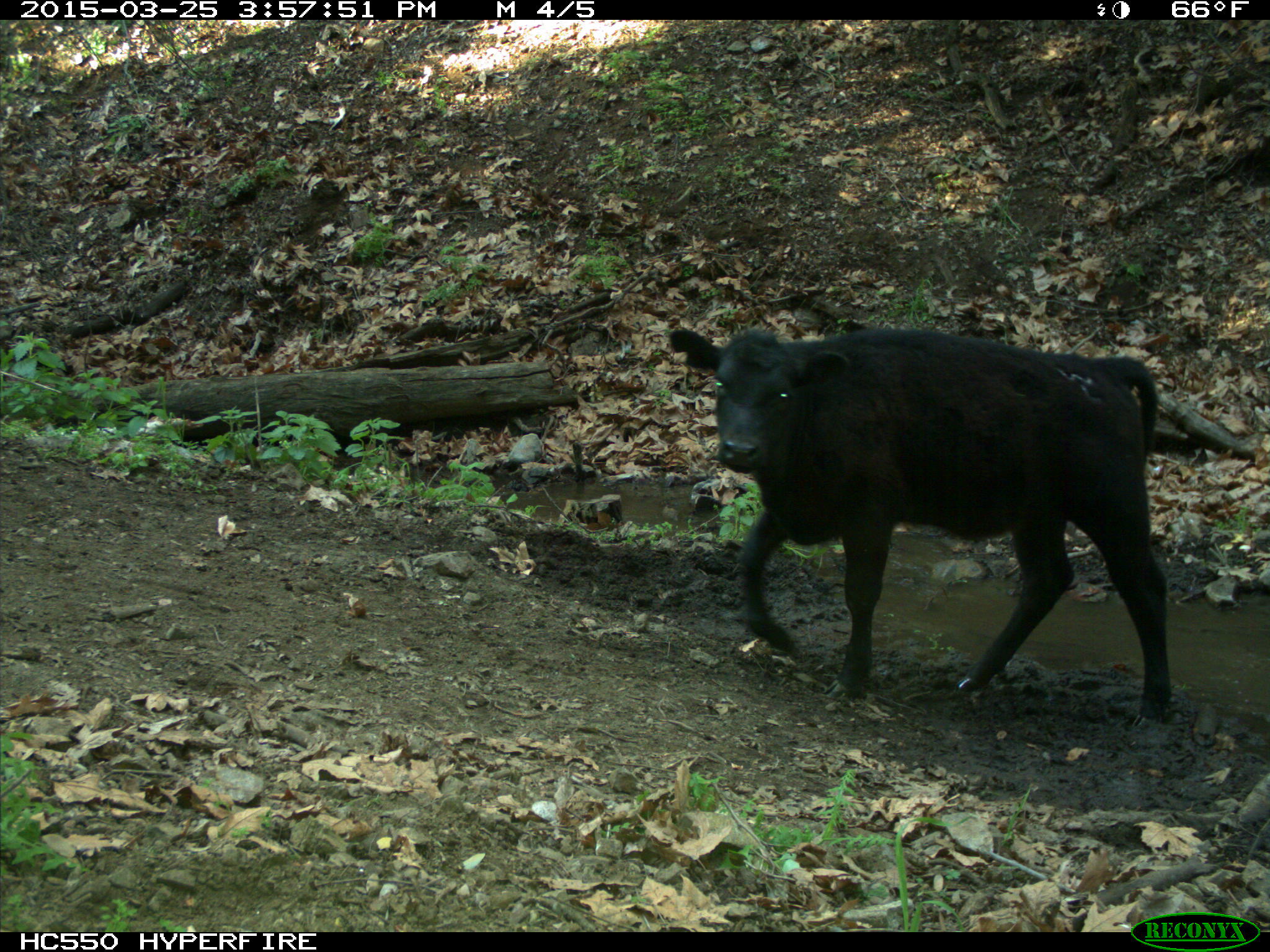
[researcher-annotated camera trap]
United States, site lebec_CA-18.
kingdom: Animalia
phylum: Chordata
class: Mammalia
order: Artiodactyla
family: Bovidae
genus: Bos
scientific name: Bos taurus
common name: domestic cow